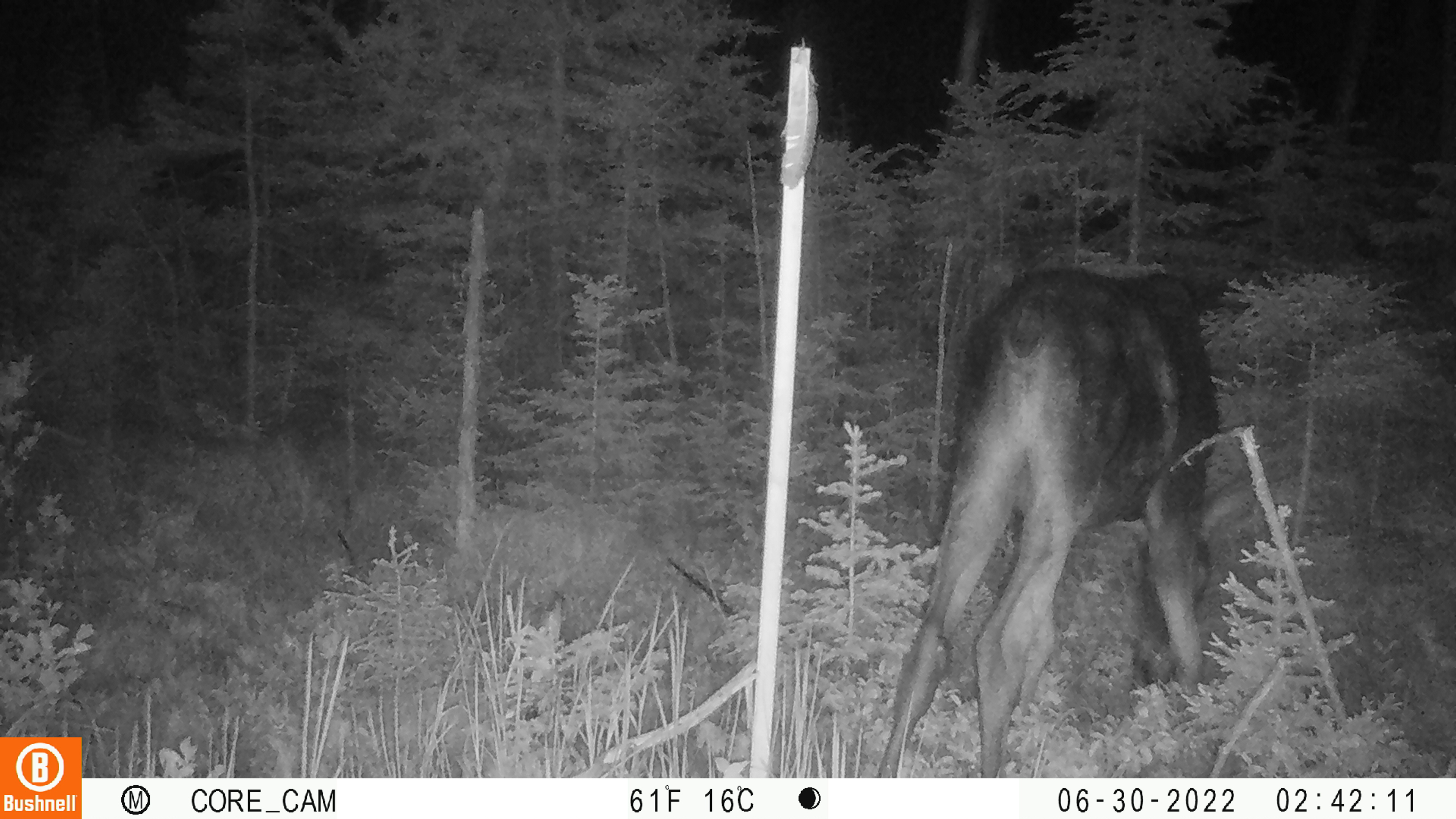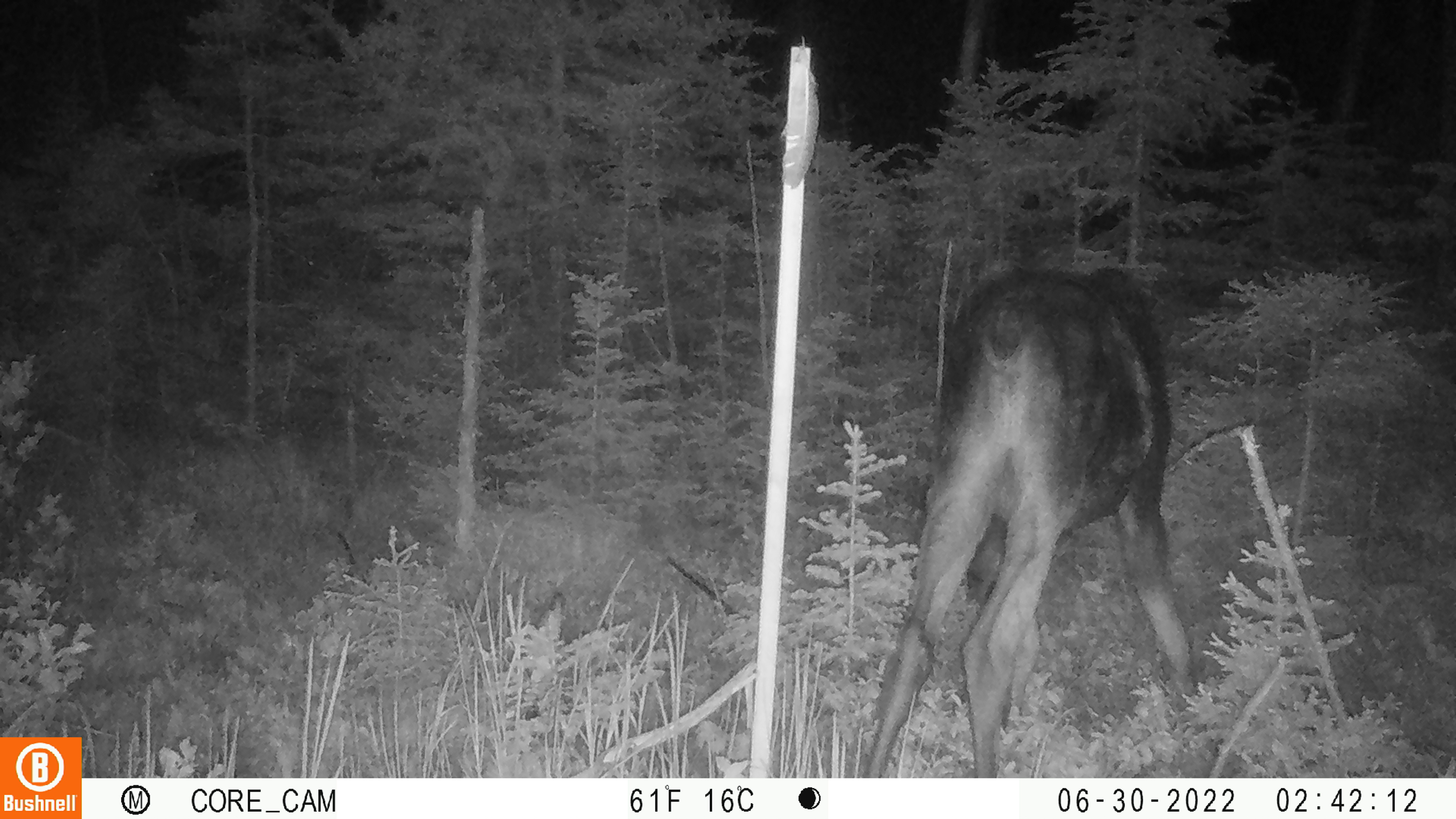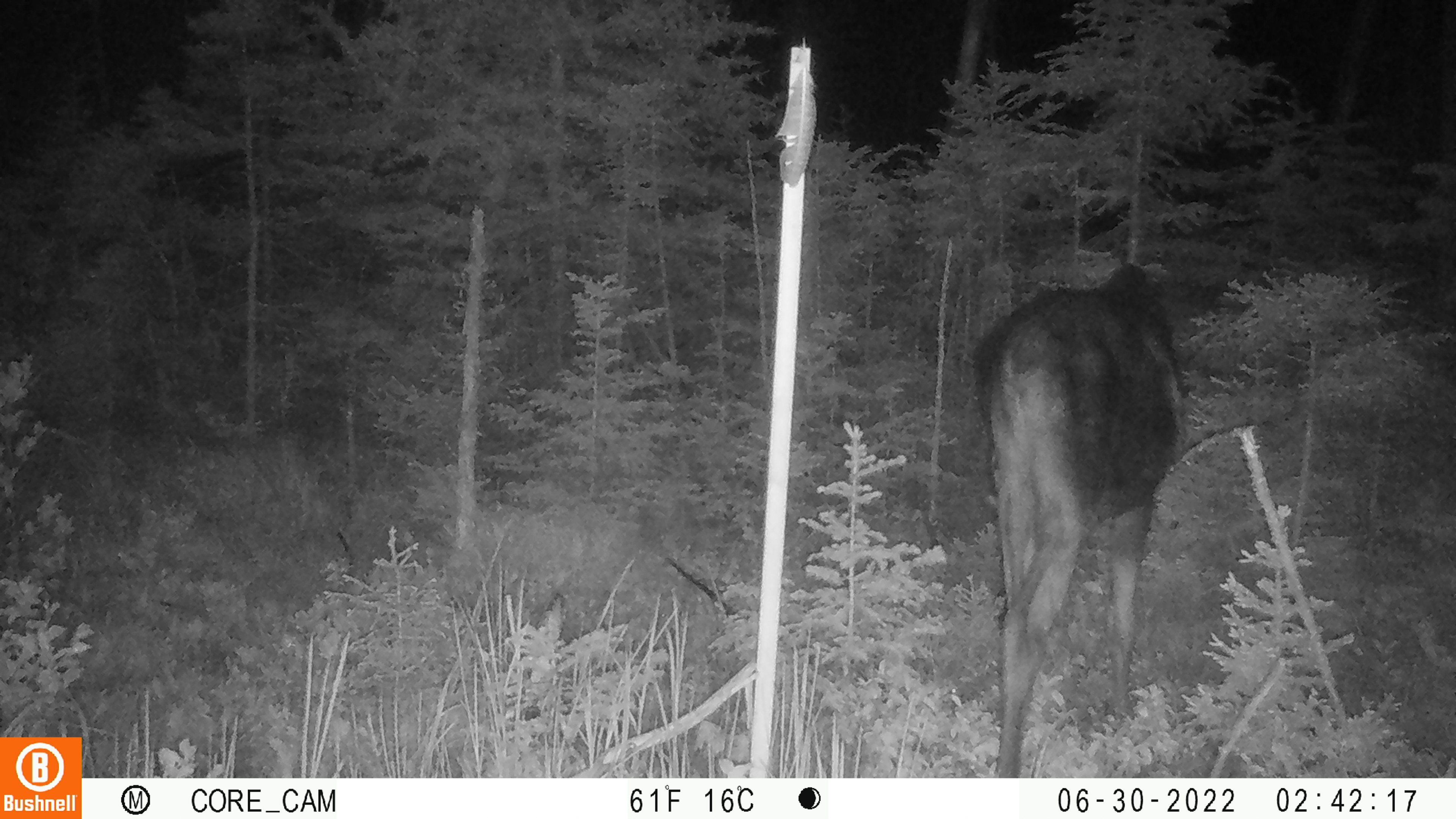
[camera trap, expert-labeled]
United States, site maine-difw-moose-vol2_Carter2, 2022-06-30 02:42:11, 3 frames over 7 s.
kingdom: Animalia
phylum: Chordata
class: Mammalia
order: Artiodactyla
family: Cervidae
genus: Alces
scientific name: Alces alces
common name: moose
Moose (Alces alces).